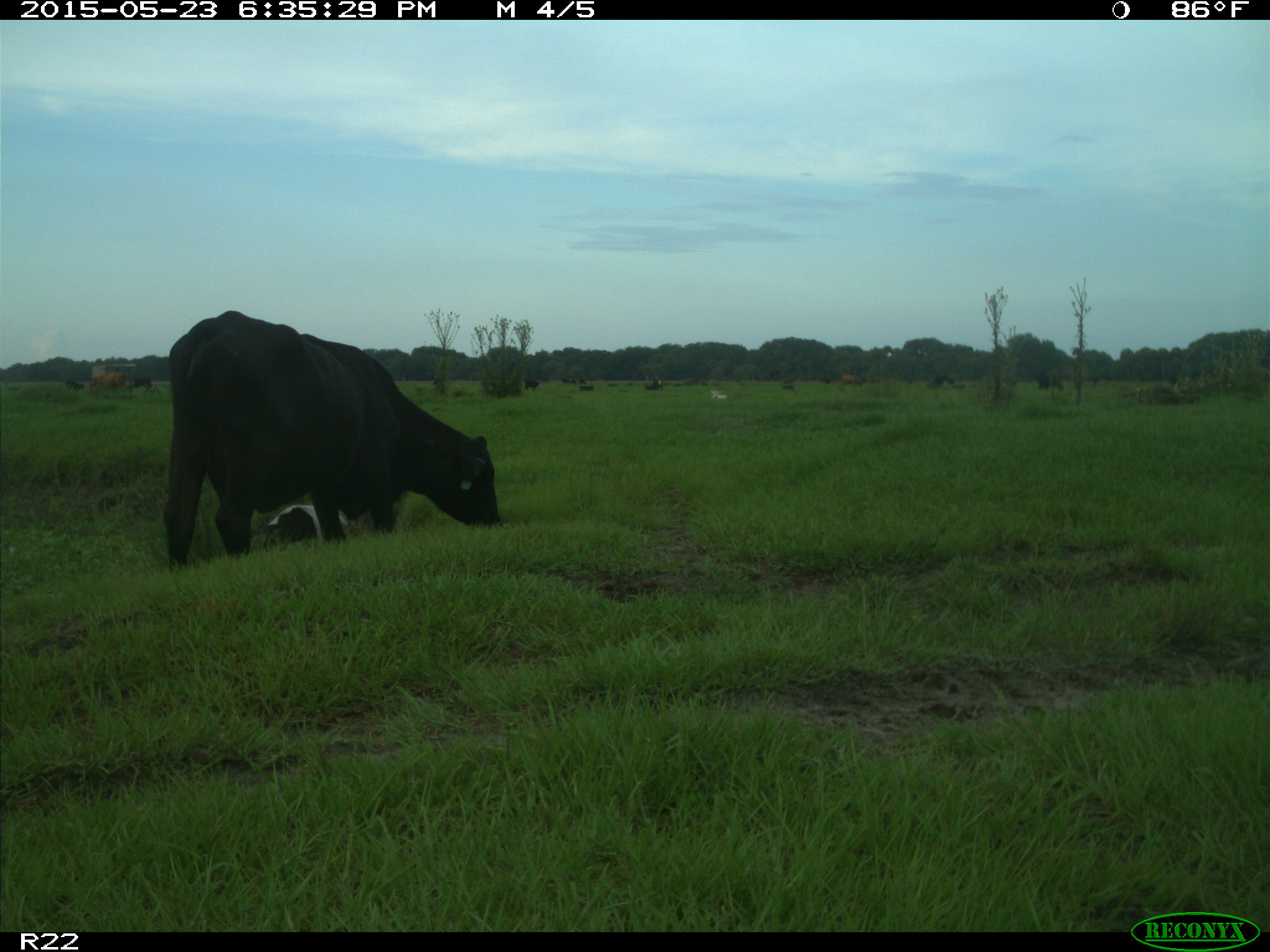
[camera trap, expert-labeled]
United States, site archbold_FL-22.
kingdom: Animalia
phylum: Chordata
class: Mammalia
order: Artiodactyla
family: Bovidae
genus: Bos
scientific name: Bos taurus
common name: domestic cow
Bos taurus (domestic cow).